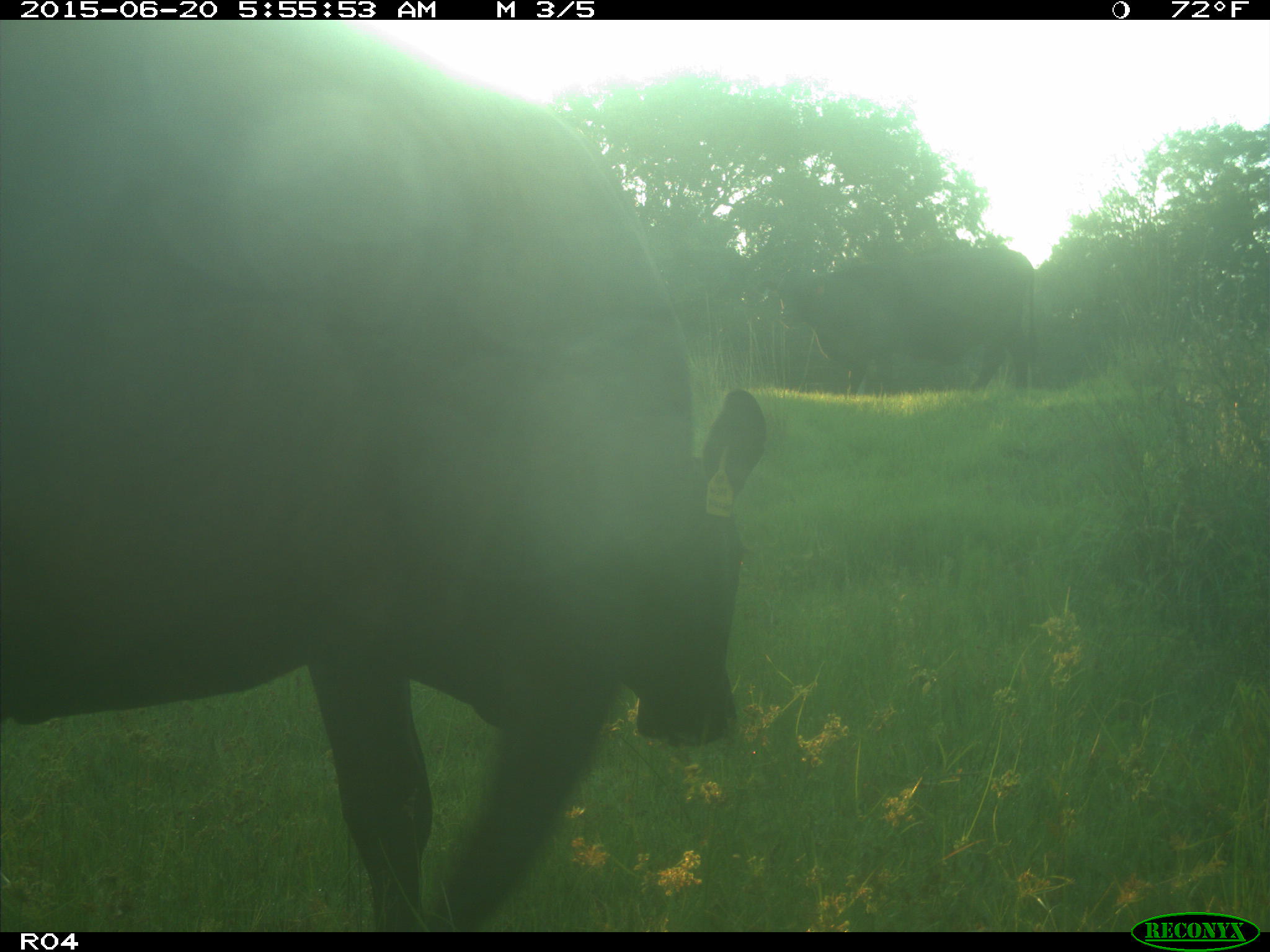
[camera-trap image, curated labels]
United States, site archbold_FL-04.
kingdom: Animalia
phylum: Chordata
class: Mammalia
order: Artiodactyla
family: Bovidae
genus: Bos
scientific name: Bos taurus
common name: domestic cow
Bos taurus (domestic cow).